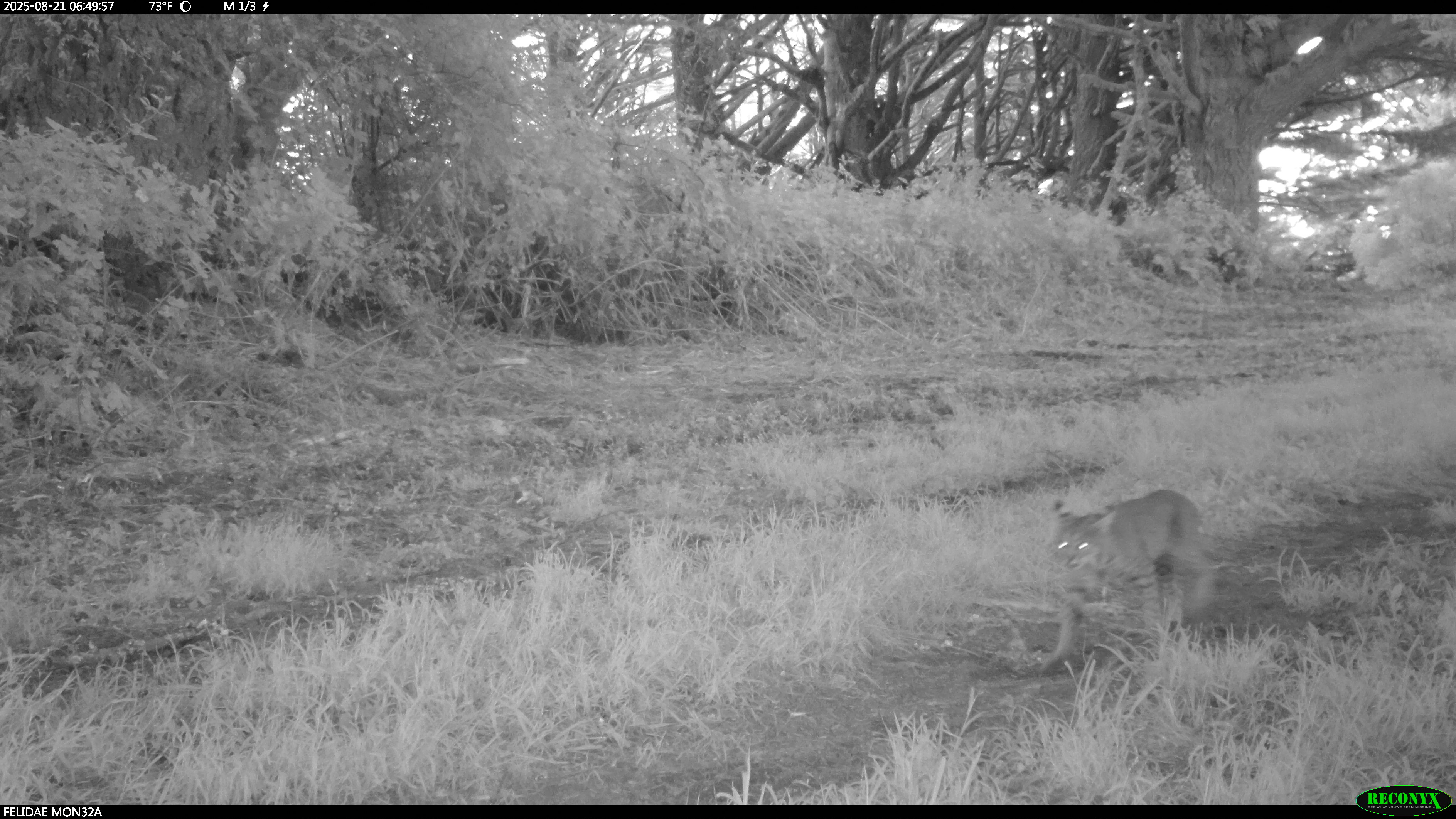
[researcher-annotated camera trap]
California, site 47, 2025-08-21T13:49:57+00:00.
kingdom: Animalia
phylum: Chordata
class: Mammalia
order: Carnivora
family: Felidae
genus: Lynx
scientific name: Lynx rufus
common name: bobcat